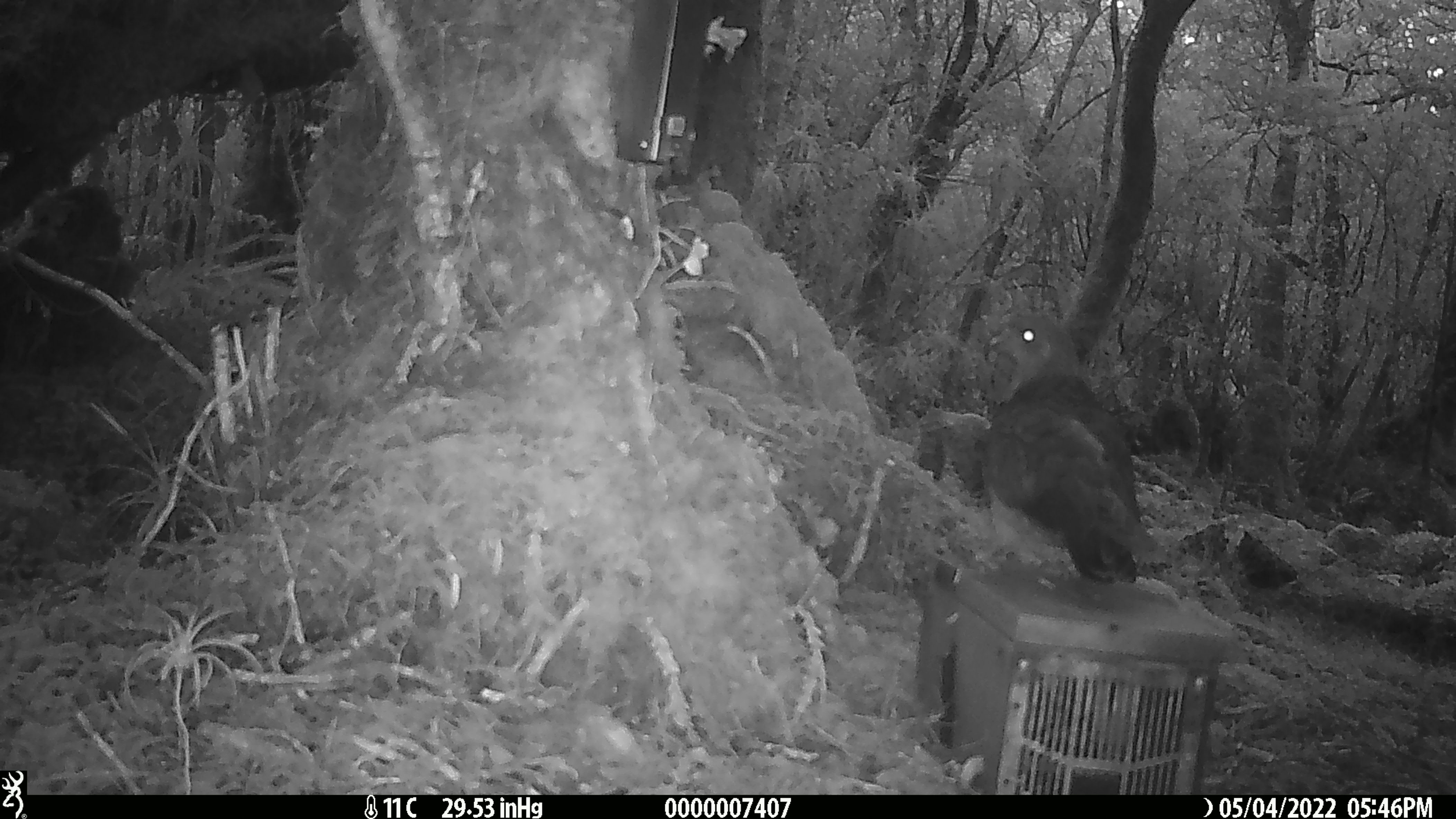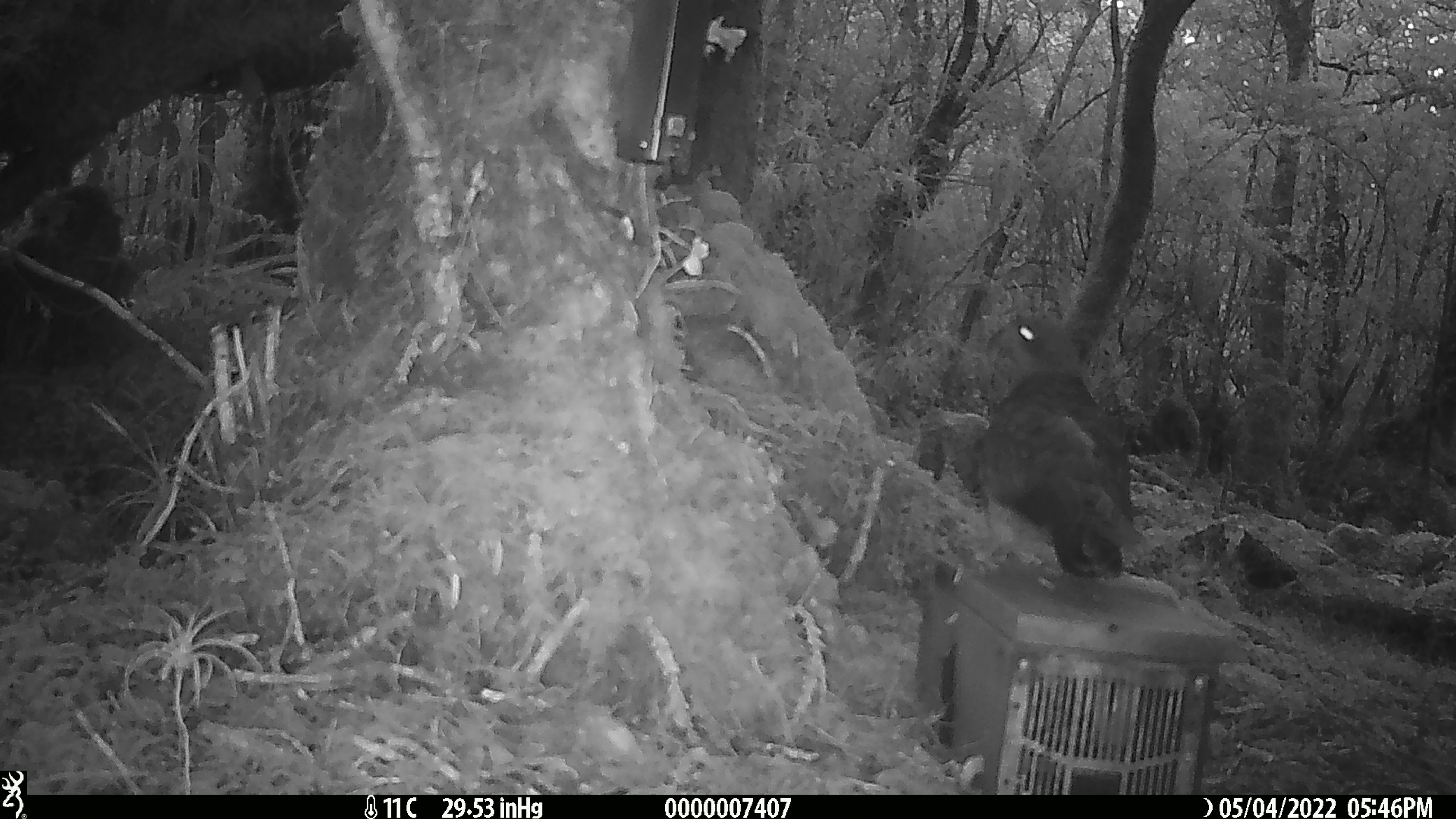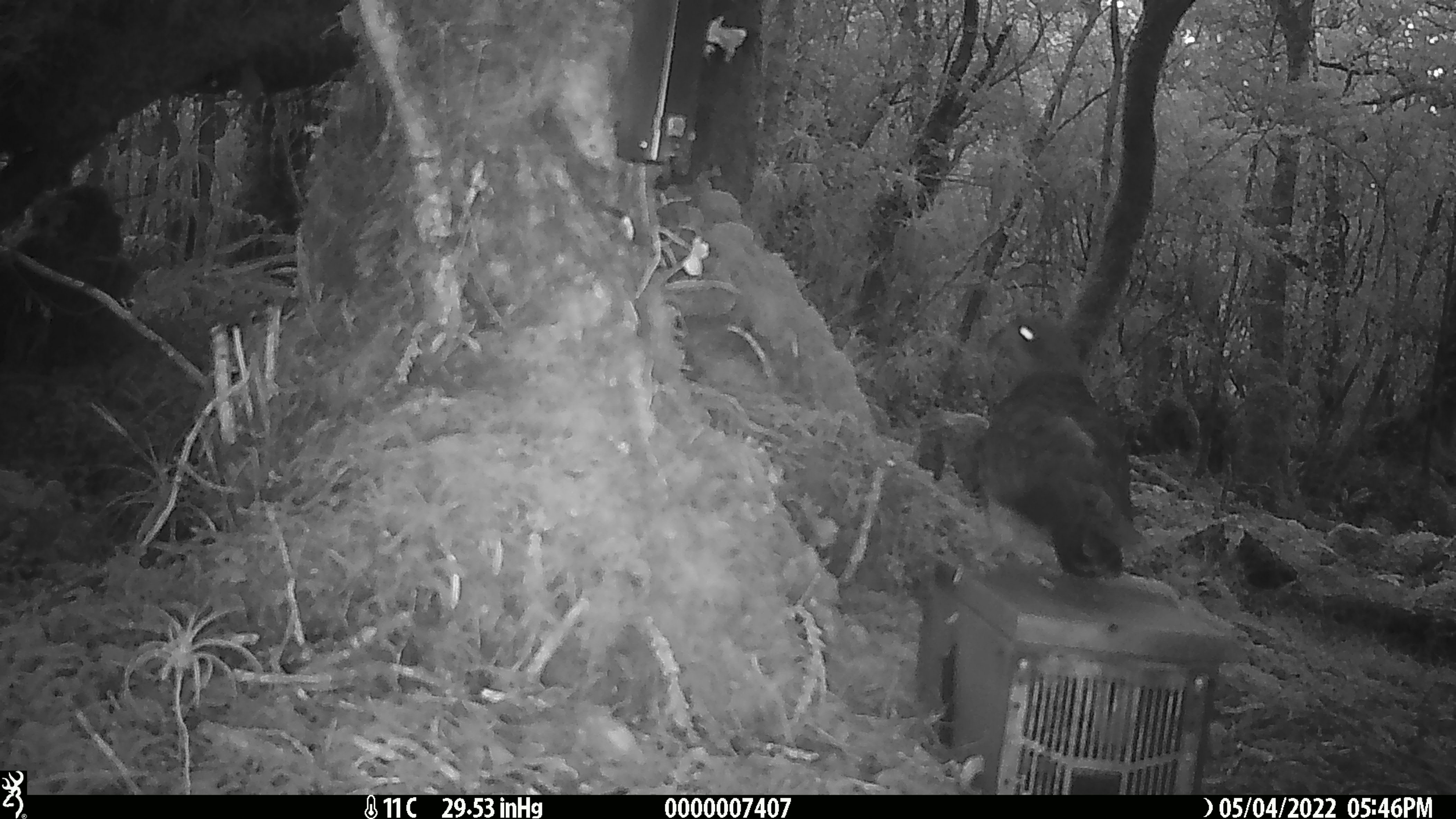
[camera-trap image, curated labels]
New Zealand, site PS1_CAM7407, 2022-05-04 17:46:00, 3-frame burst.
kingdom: Animalia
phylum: Chordata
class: Aves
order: Psittaciformes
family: Strigopidae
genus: Nestor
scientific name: Nestor notabilis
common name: kea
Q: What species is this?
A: Kea (Nestor notabilis).